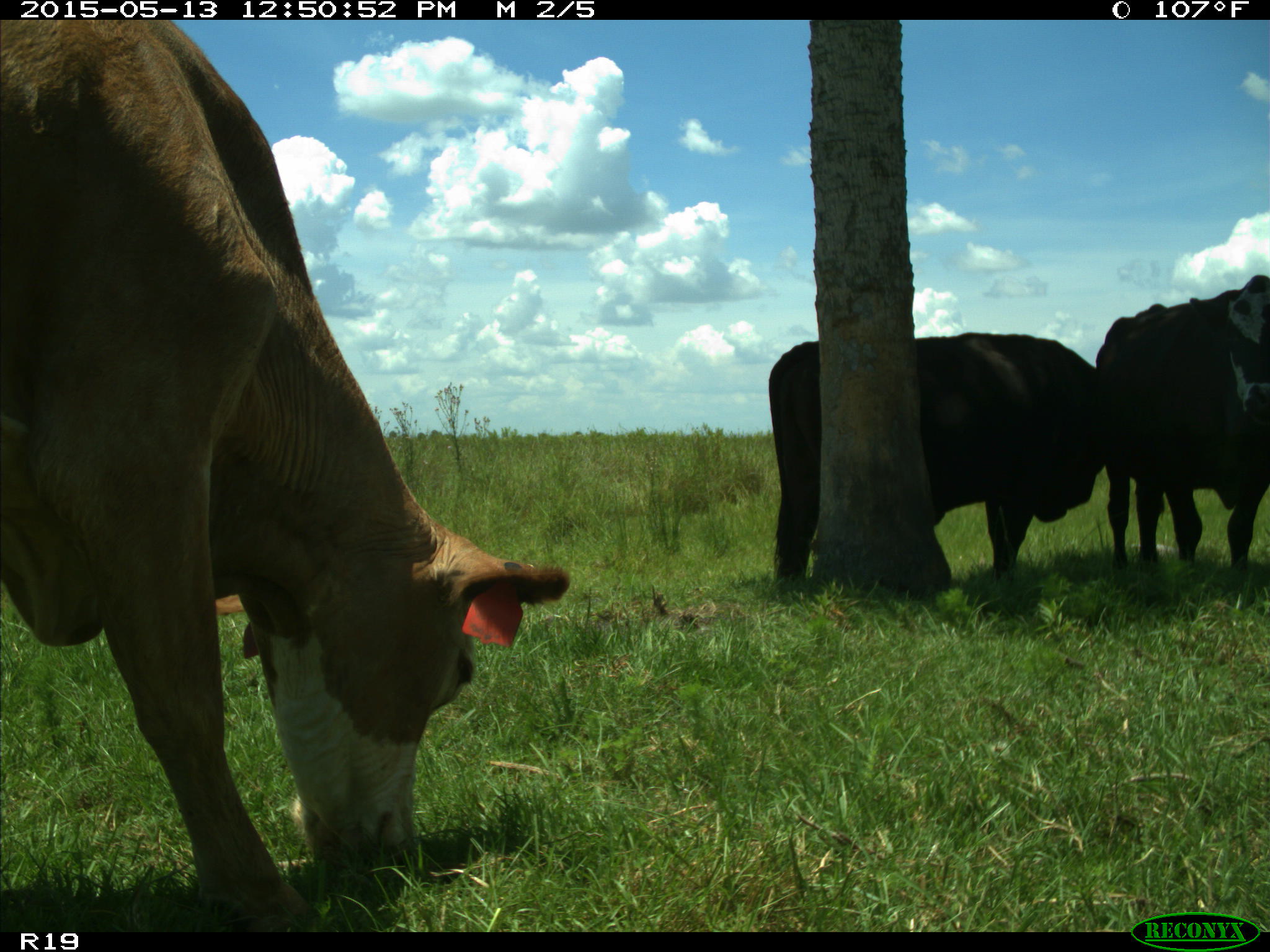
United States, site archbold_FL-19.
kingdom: Animalia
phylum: Chordata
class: Mammalia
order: Artiodactyla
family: Bovidae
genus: Bos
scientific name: Bos taurus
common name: domestic cow